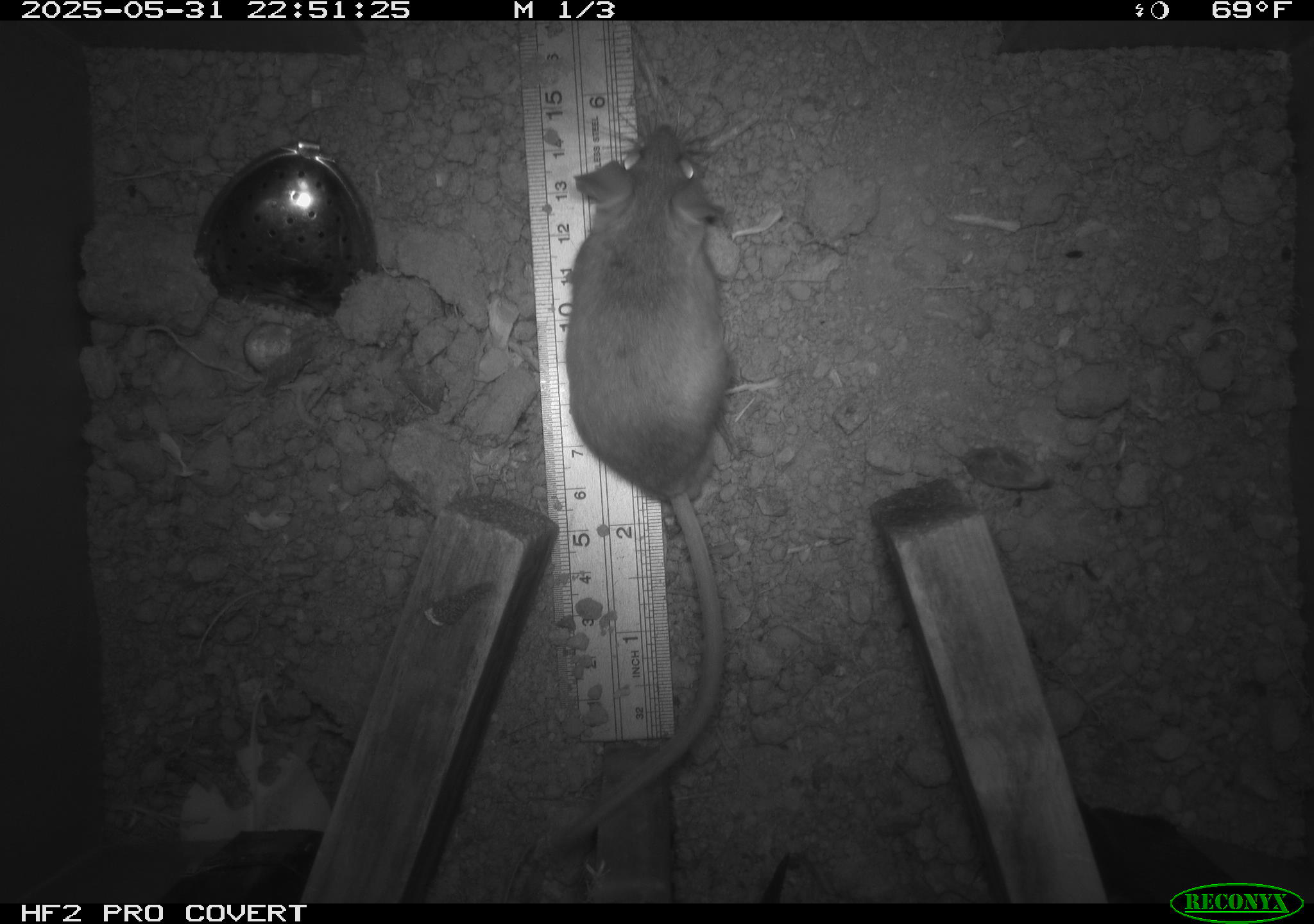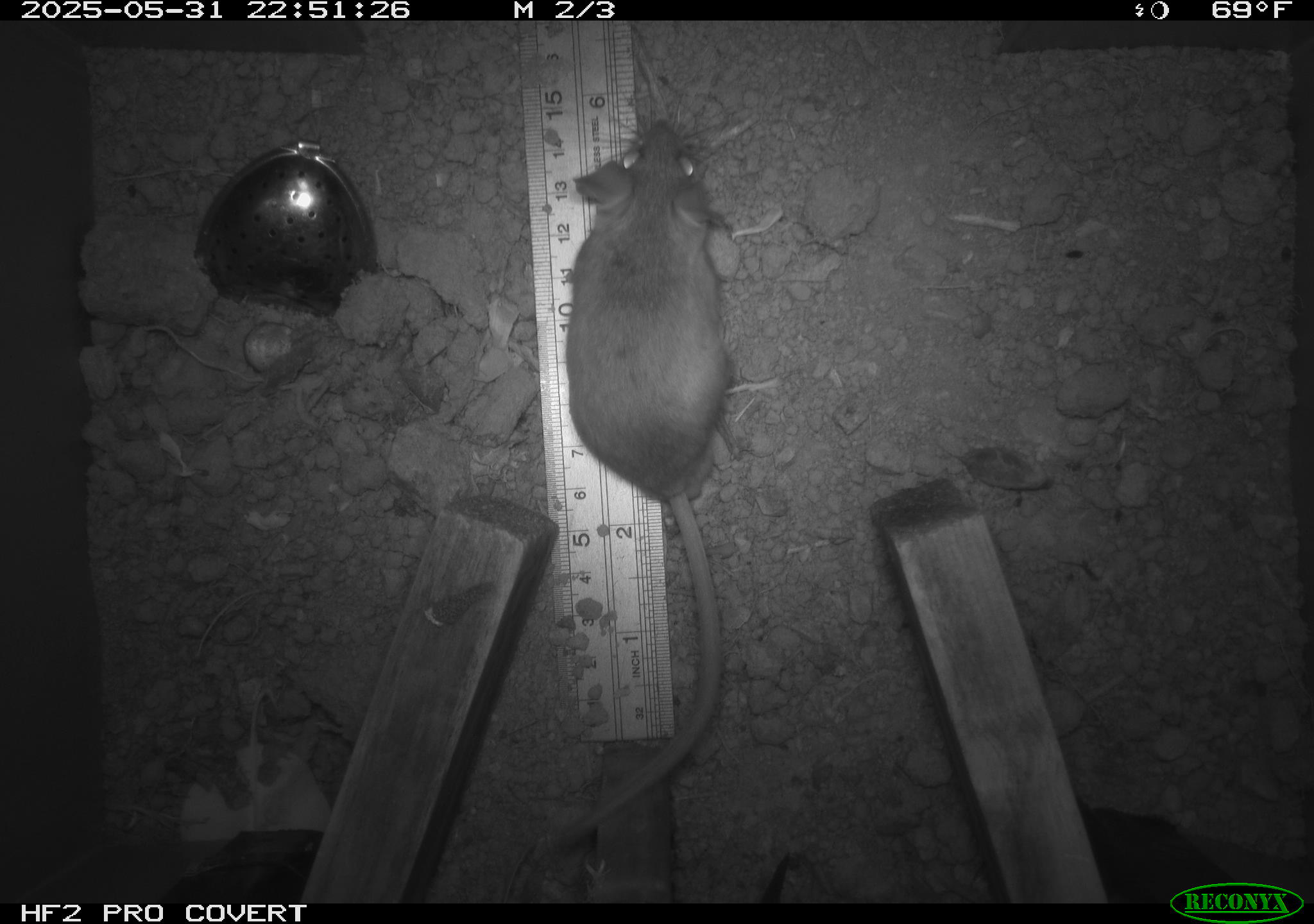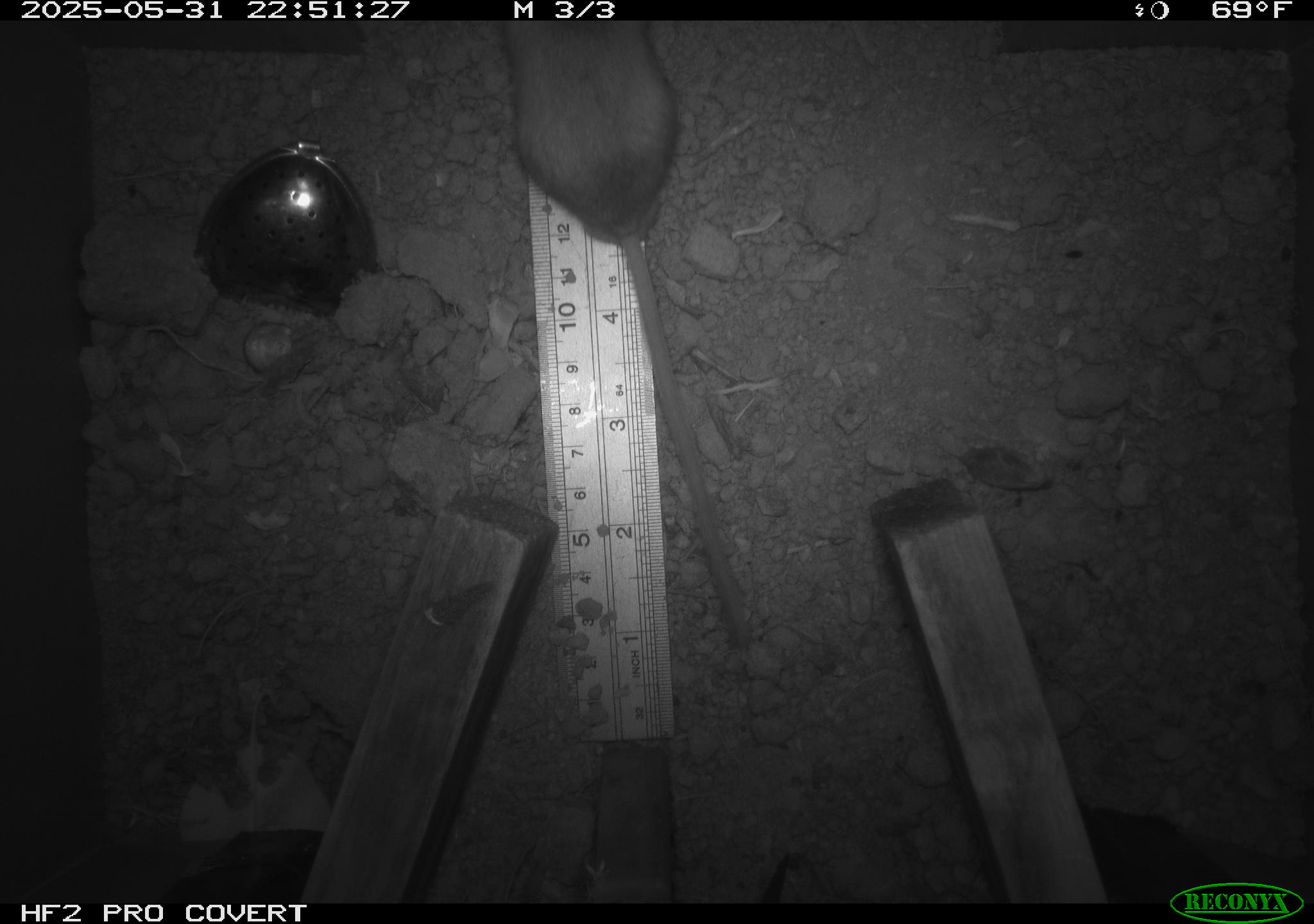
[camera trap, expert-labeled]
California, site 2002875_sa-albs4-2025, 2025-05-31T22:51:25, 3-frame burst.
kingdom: Animalia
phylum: Chordata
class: Mammalia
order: Rodentia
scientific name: Rodentia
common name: mouse species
Mouse species (Rodentia).